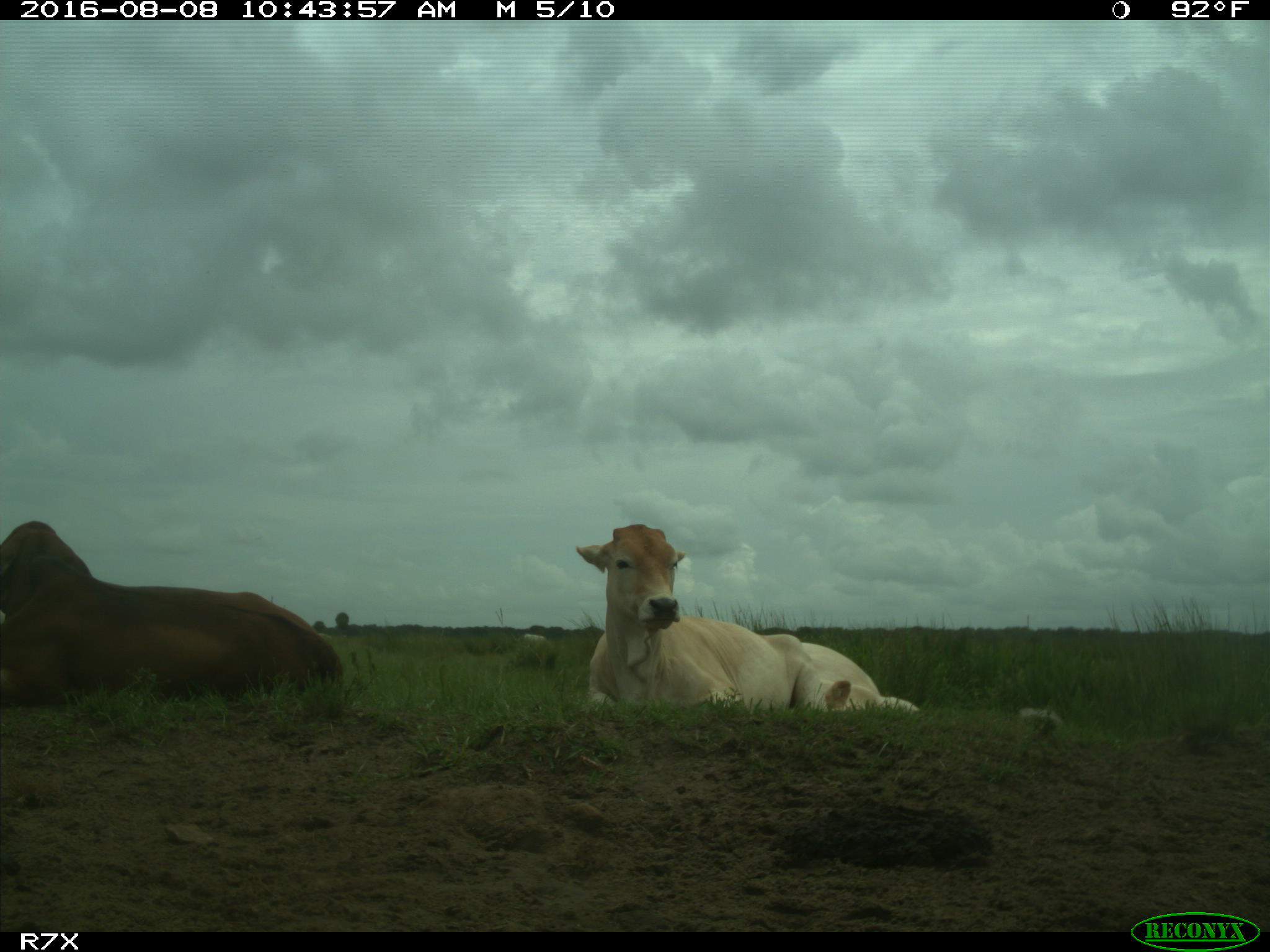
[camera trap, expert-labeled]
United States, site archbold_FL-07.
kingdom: Animalia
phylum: Chordata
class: Mammalia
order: Artiodactyla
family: Bovidae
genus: Bos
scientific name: Bos taurus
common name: domestic cow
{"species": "Bos taurus (domestic cow)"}